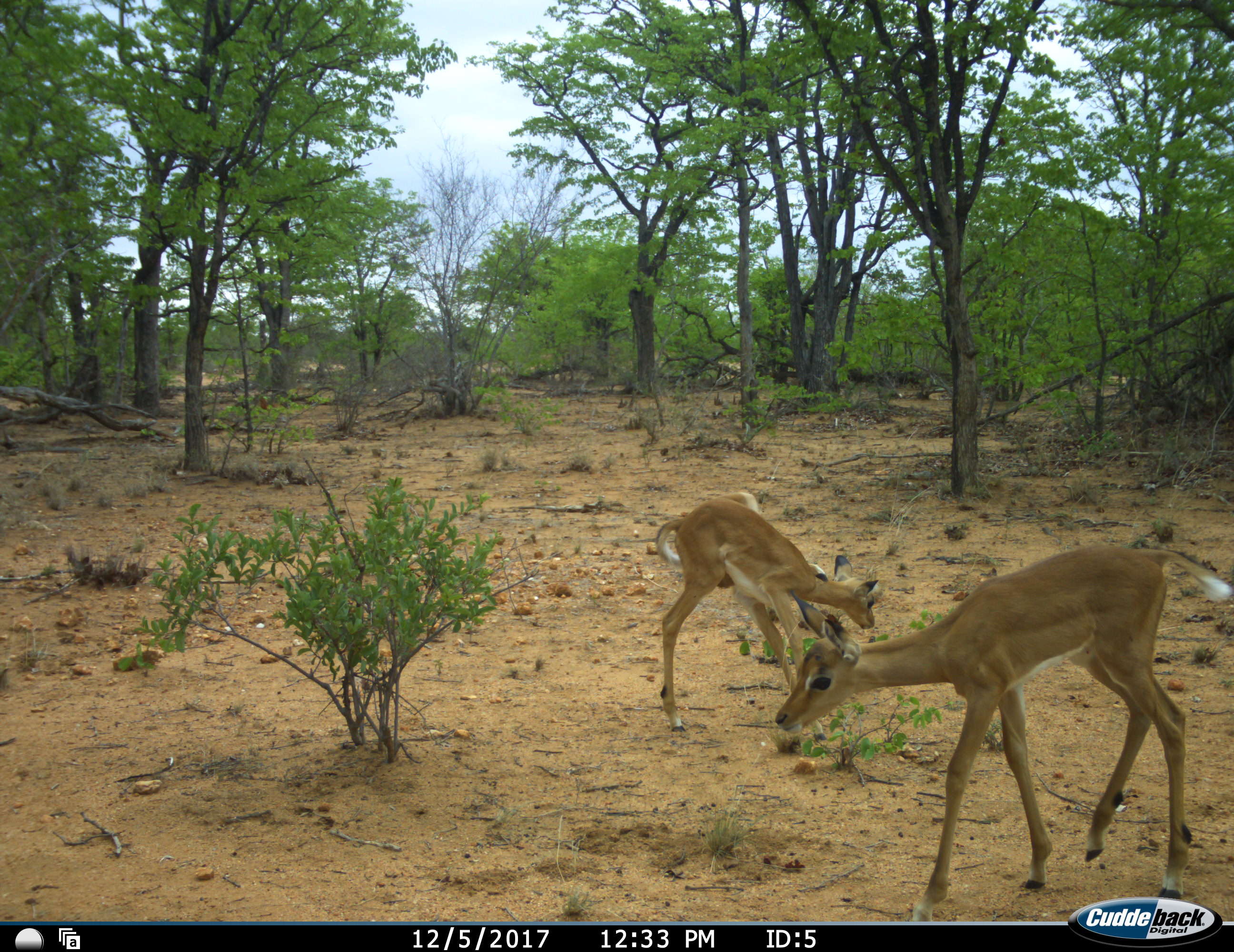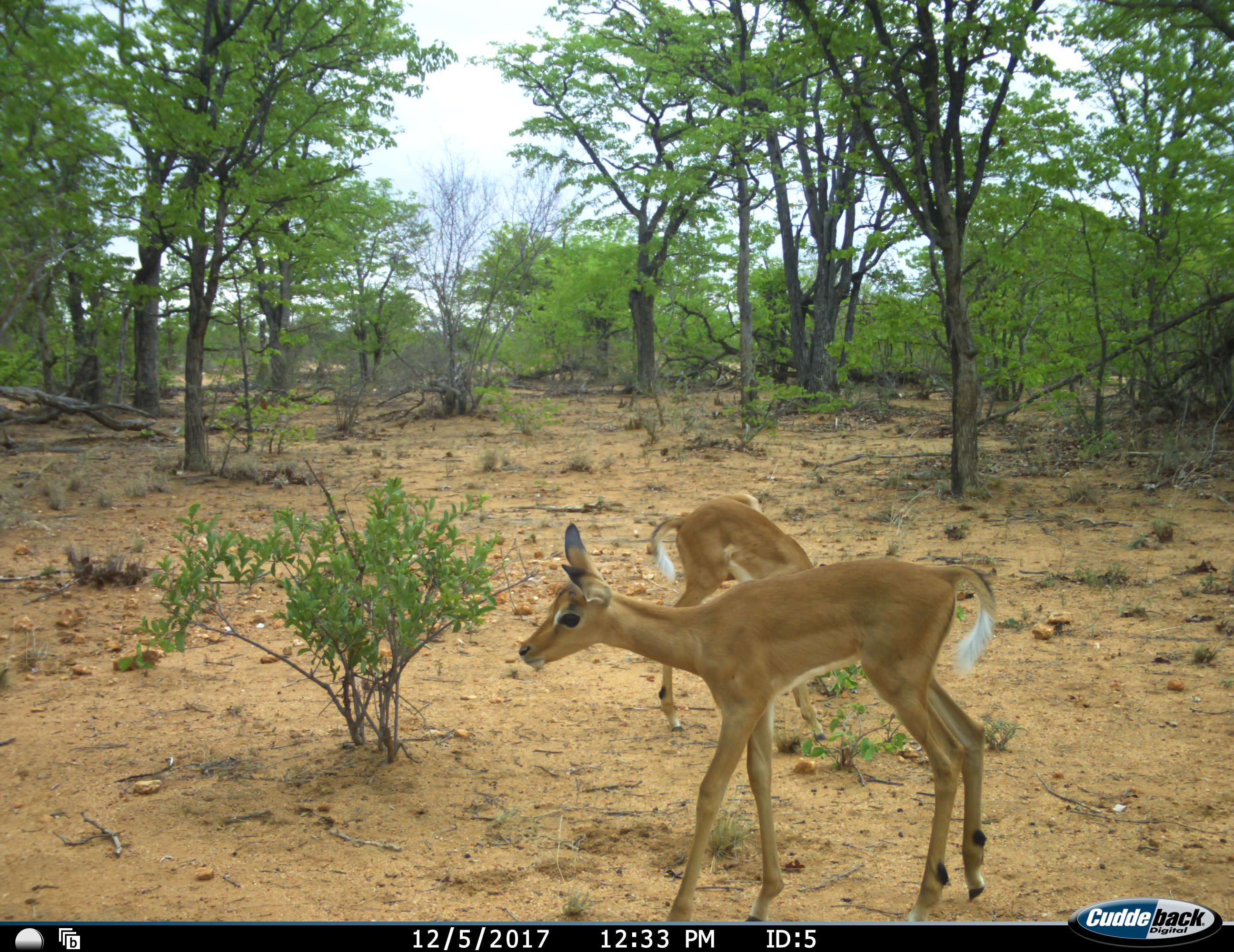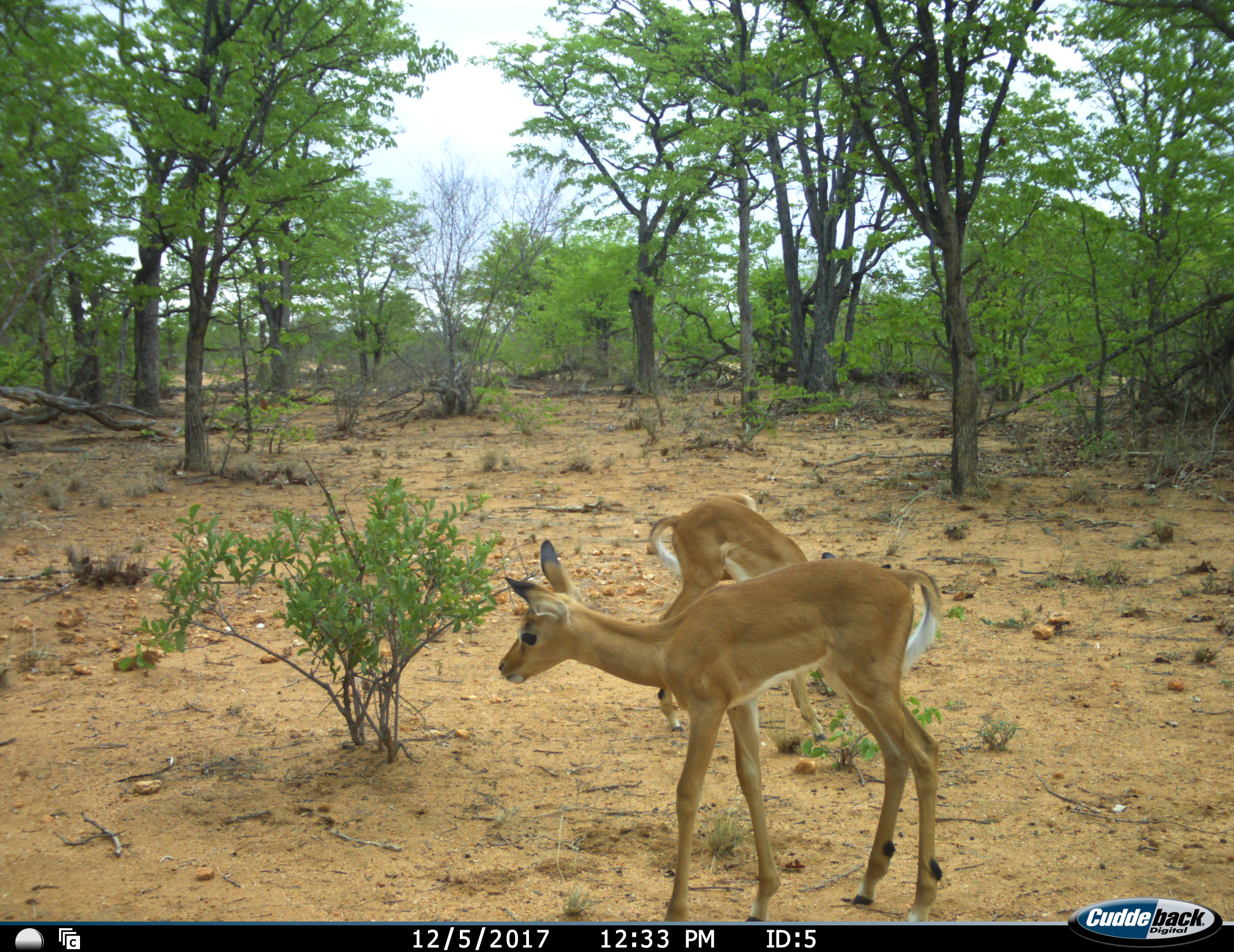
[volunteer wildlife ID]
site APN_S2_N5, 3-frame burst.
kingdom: Animalia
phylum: Chordata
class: Mammalia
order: Artiodactyla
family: Bovidae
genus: Aepyceros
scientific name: Aepyceros melampus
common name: impala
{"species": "impala (Aepyceros melampus)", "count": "2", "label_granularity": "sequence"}